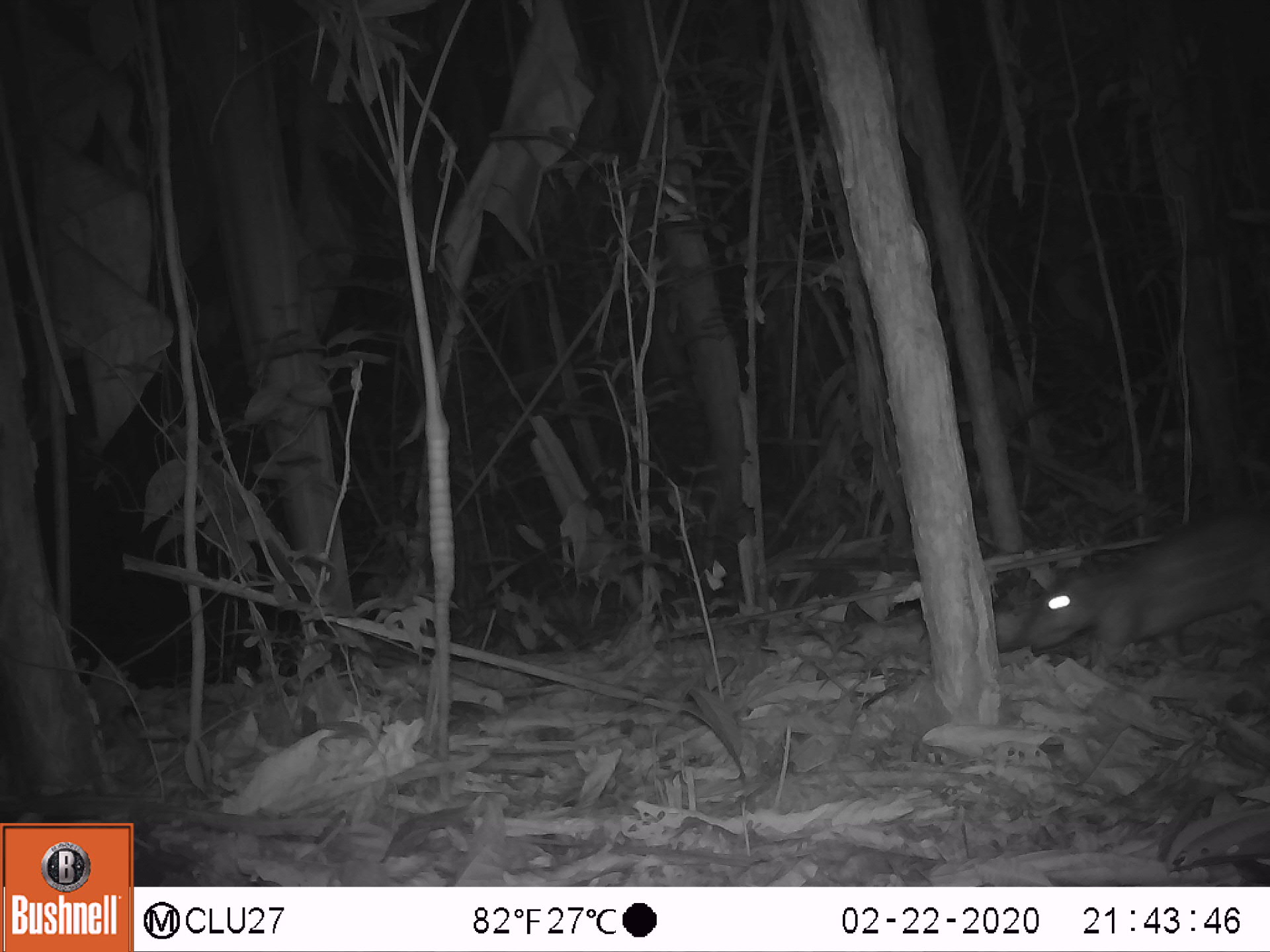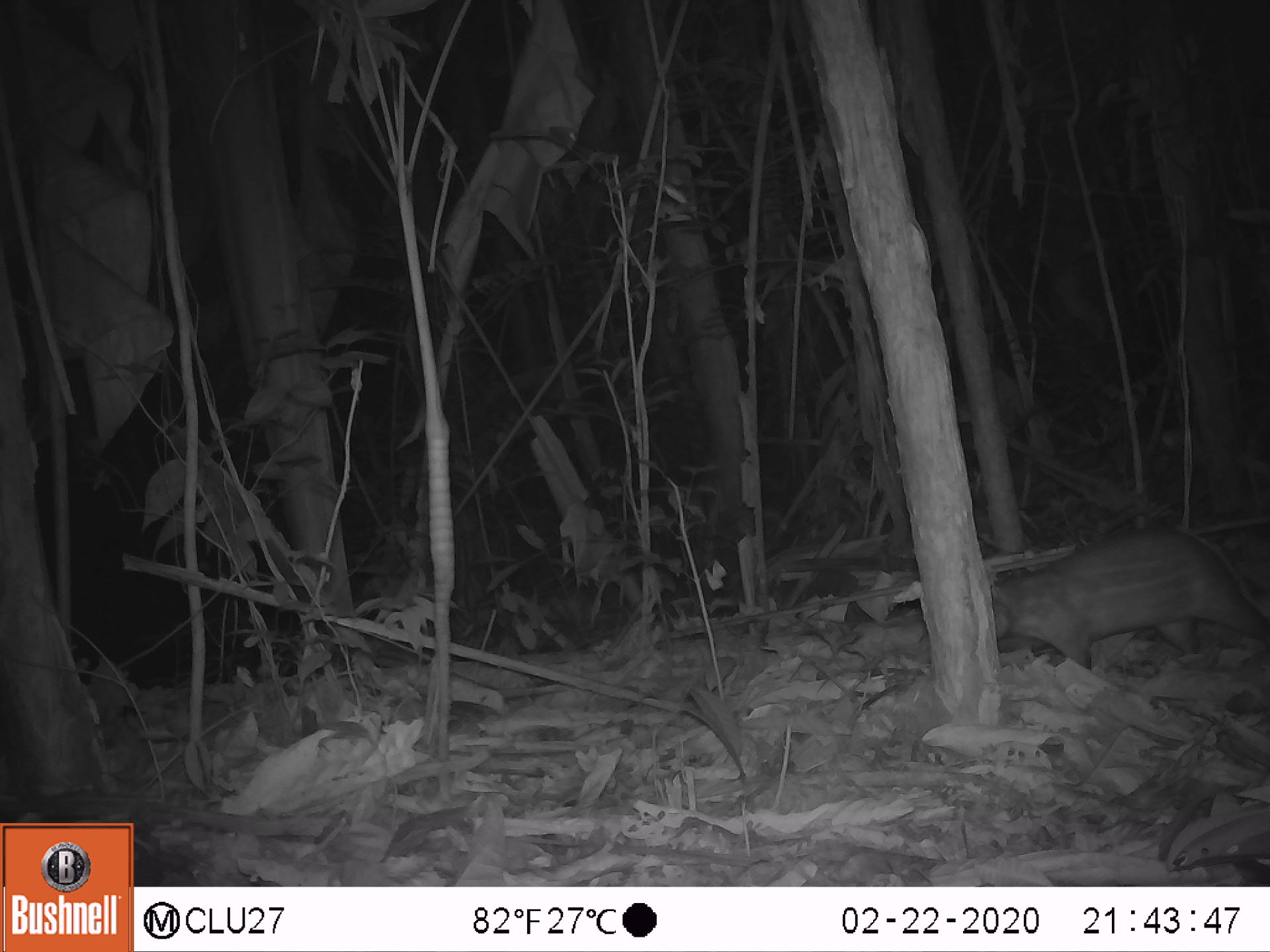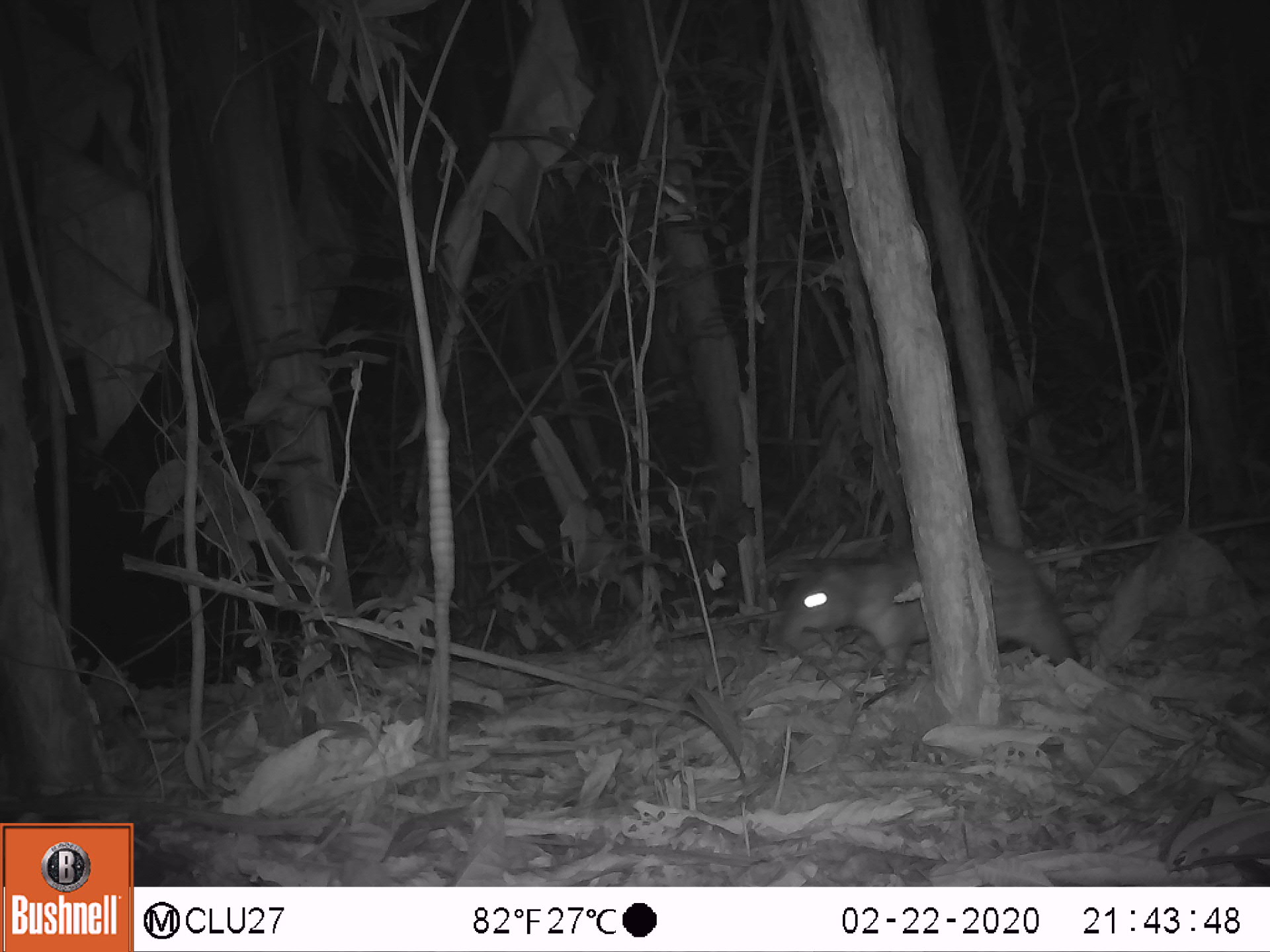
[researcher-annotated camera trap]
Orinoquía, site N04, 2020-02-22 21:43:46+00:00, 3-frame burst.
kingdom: Animalia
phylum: Chordata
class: Mammalia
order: Rodentia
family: Cuniculidae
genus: Cuniculus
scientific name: Cuniculus paca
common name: spotted paca